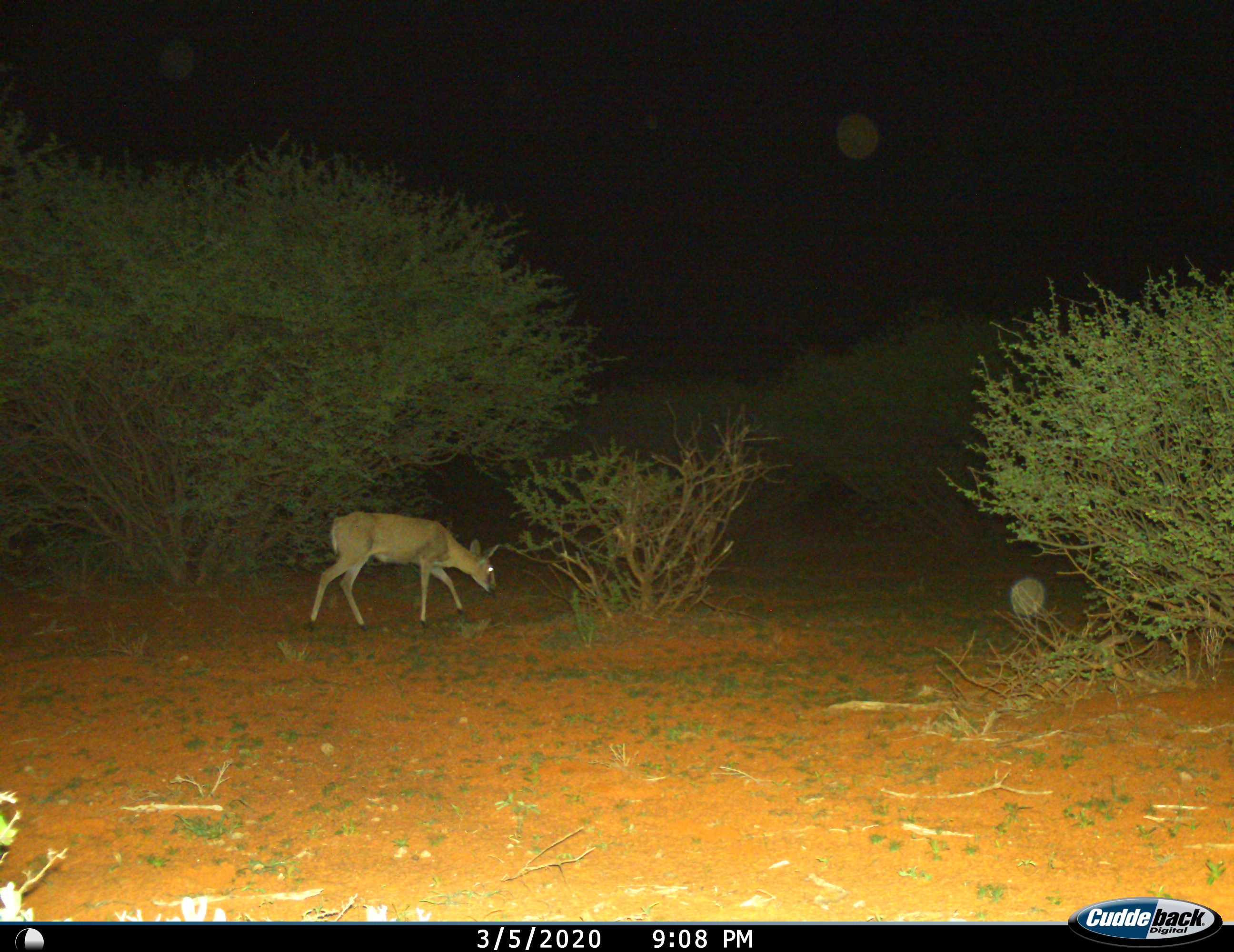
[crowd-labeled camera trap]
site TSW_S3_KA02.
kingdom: Animalia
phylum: Chordata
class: Mammalia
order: Artiodactyla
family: Bovidae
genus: Sylvicapra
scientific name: Sylvicapra grimmia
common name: common duiker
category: duikercommongrey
Duikercommongrey (common duiker) (Sylvicapra grimmia), count 1. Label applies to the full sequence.